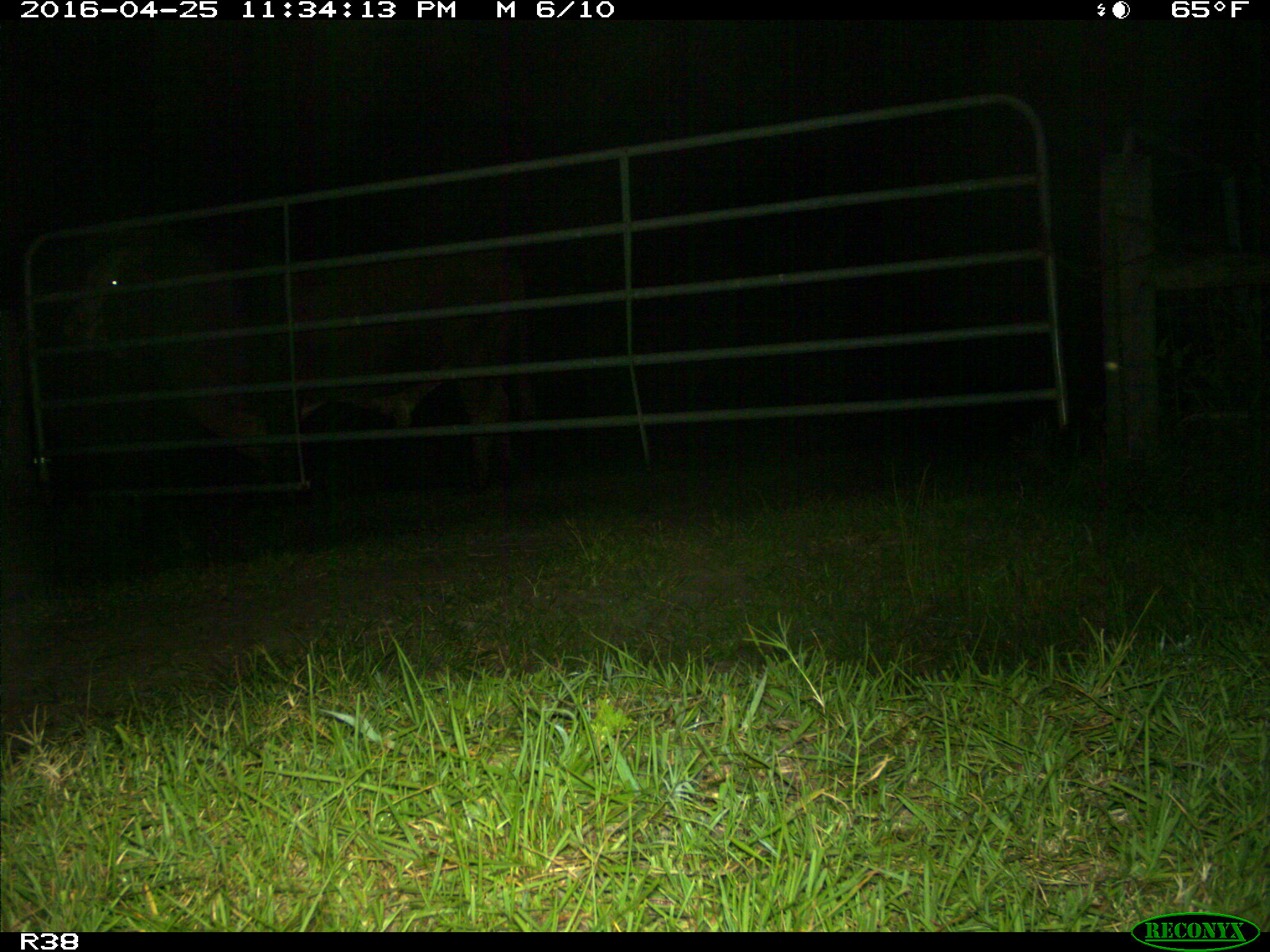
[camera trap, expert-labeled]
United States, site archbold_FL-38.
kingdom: Animalia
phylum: Chordata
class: Mammalia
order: Artiodactyla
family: Bovidae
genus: Bos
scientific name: Bos taurus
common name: domestic cow